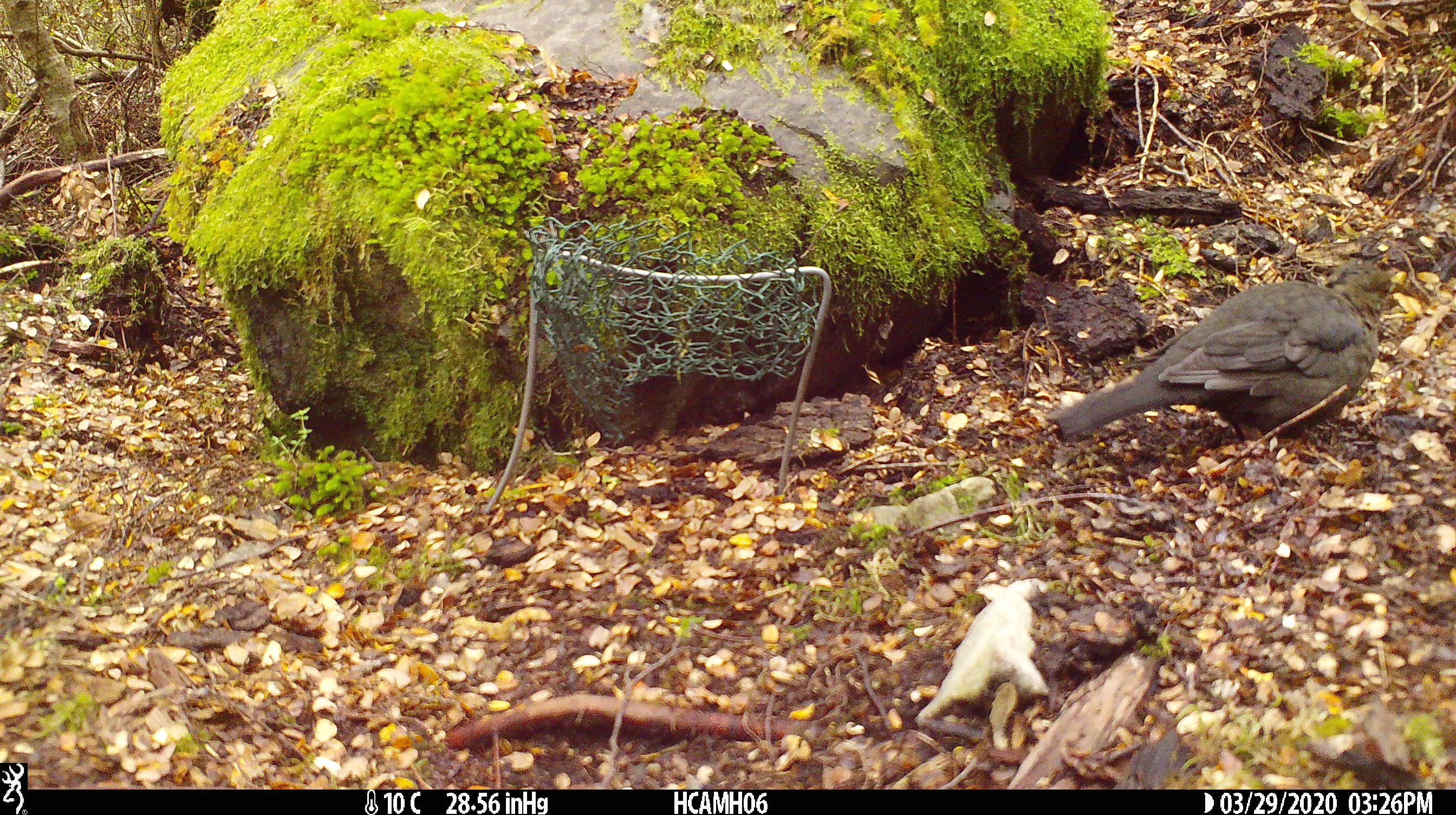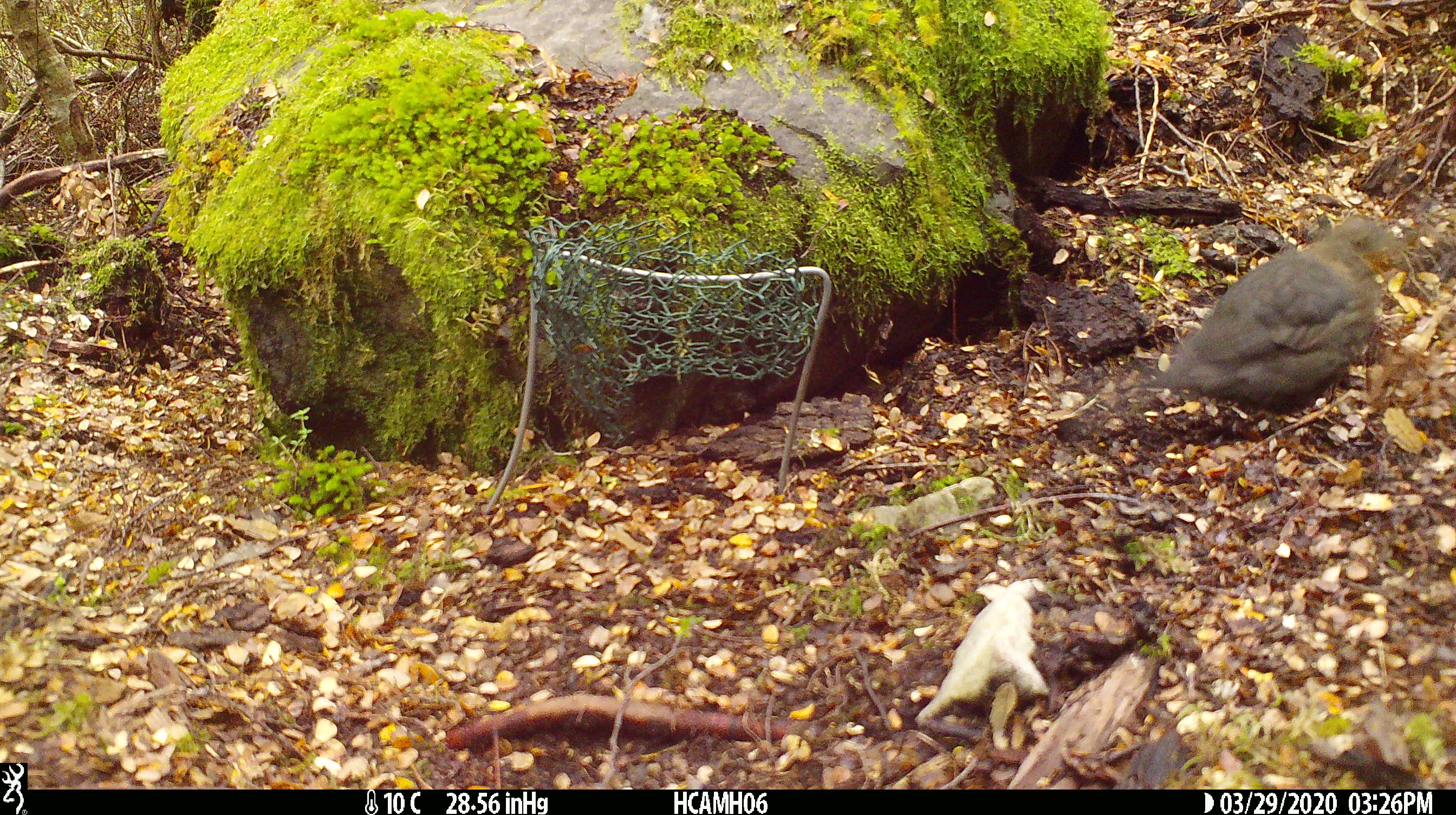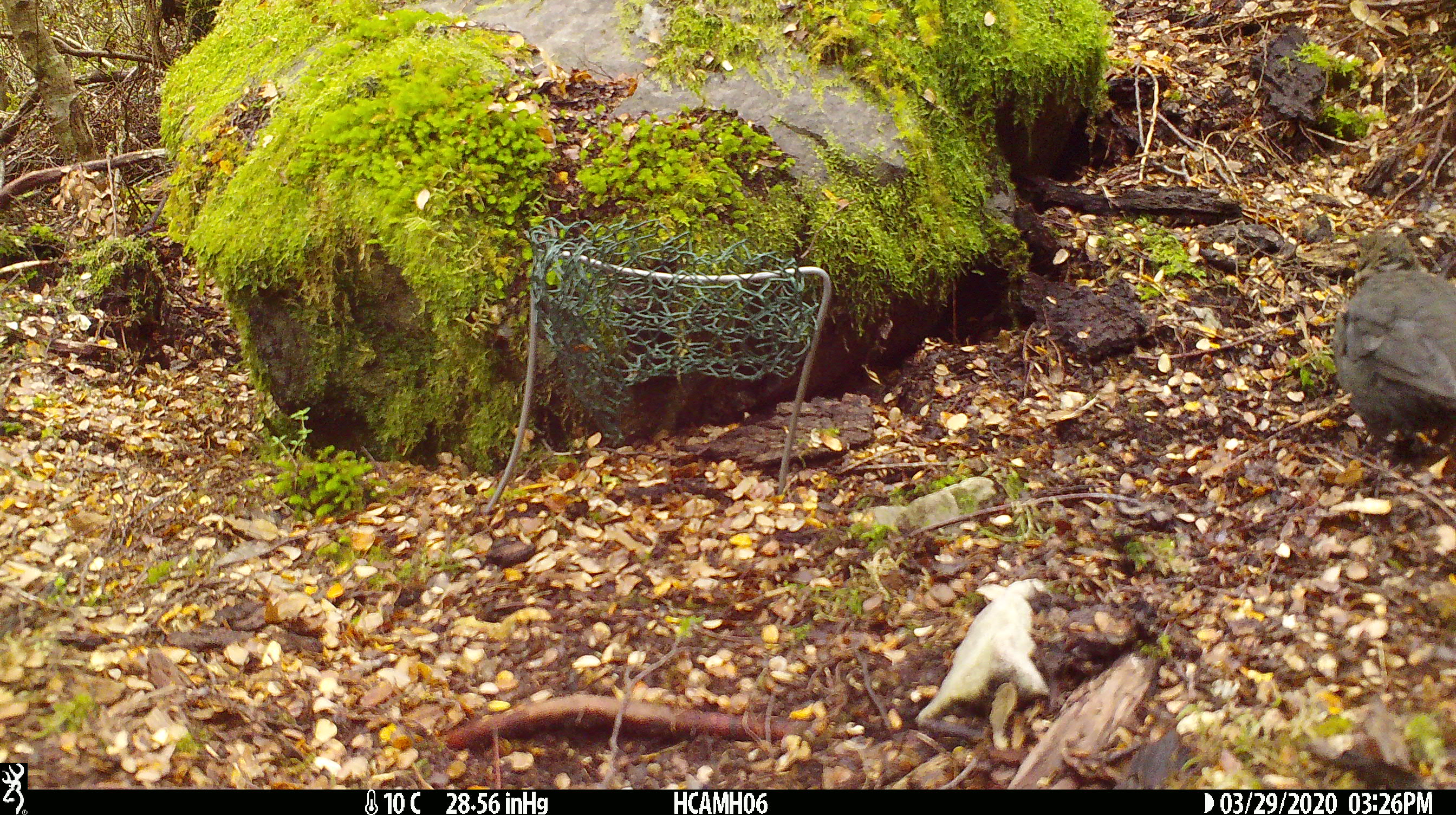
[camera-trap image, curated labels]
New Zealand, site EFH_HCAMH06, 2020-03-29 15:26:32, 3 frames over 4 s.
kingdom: Animalia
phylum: Chordata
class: Aves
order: Passeriformes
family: Turdidae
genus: Turdus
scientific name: Turdus merula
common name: eurasian blackbird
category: blackbird